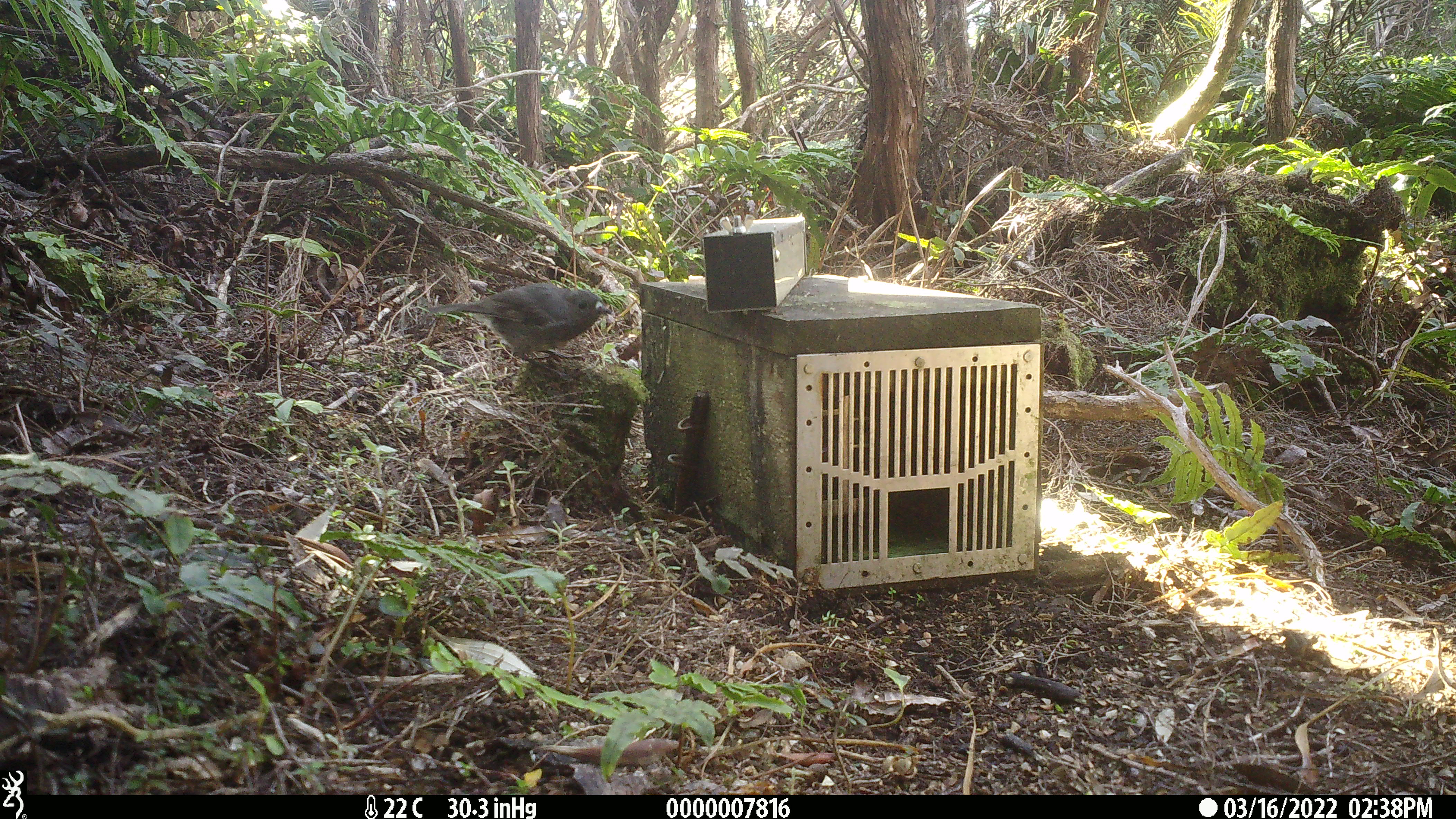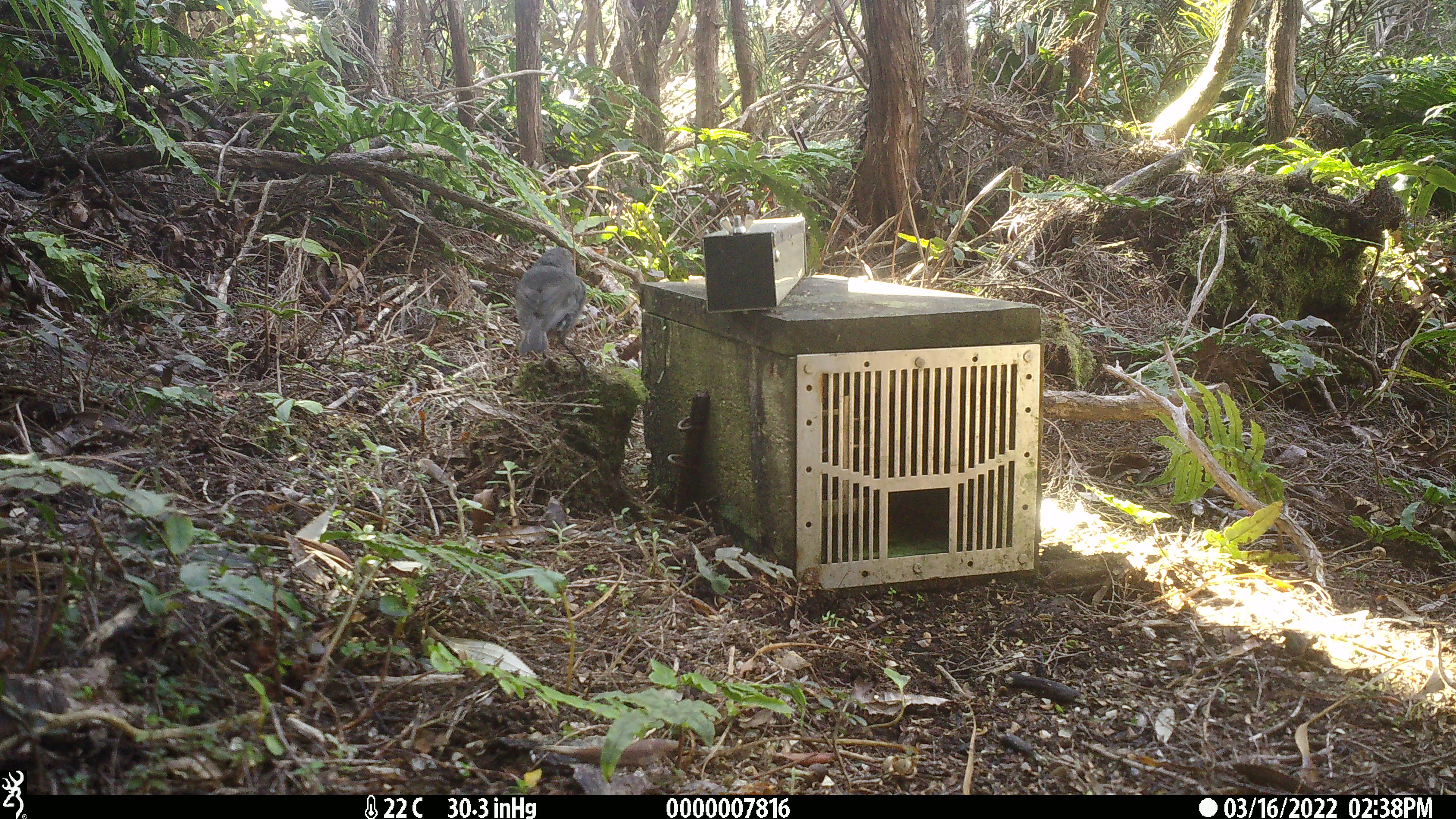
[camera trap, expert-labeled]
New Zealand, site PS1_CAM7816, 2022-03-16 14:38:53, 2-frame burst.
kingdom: Animalia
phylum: Chordata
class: Aves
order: Passeriformes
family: Petroicidae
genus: Petroica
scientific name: Petroica australis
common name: new zealand robin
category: robin